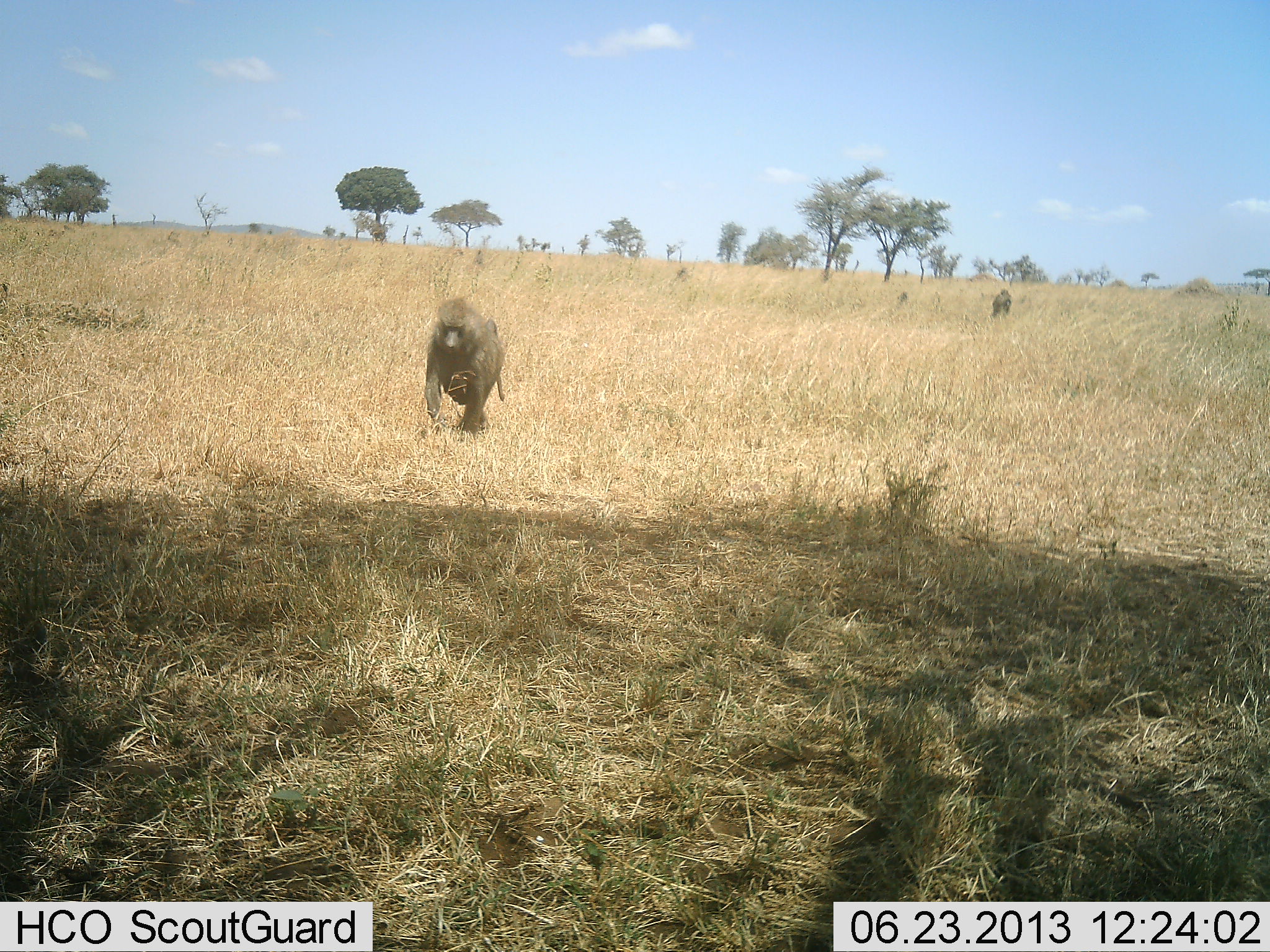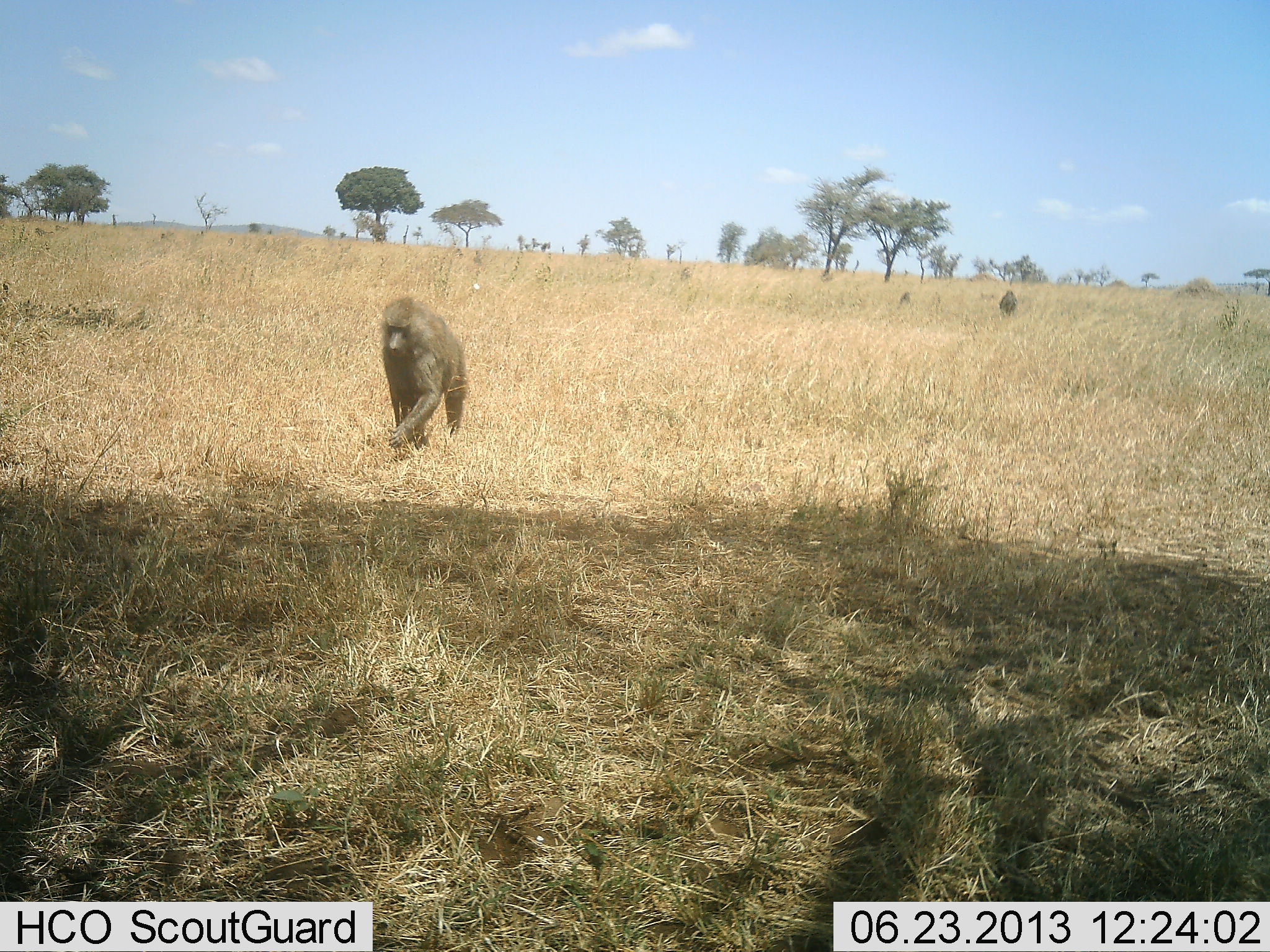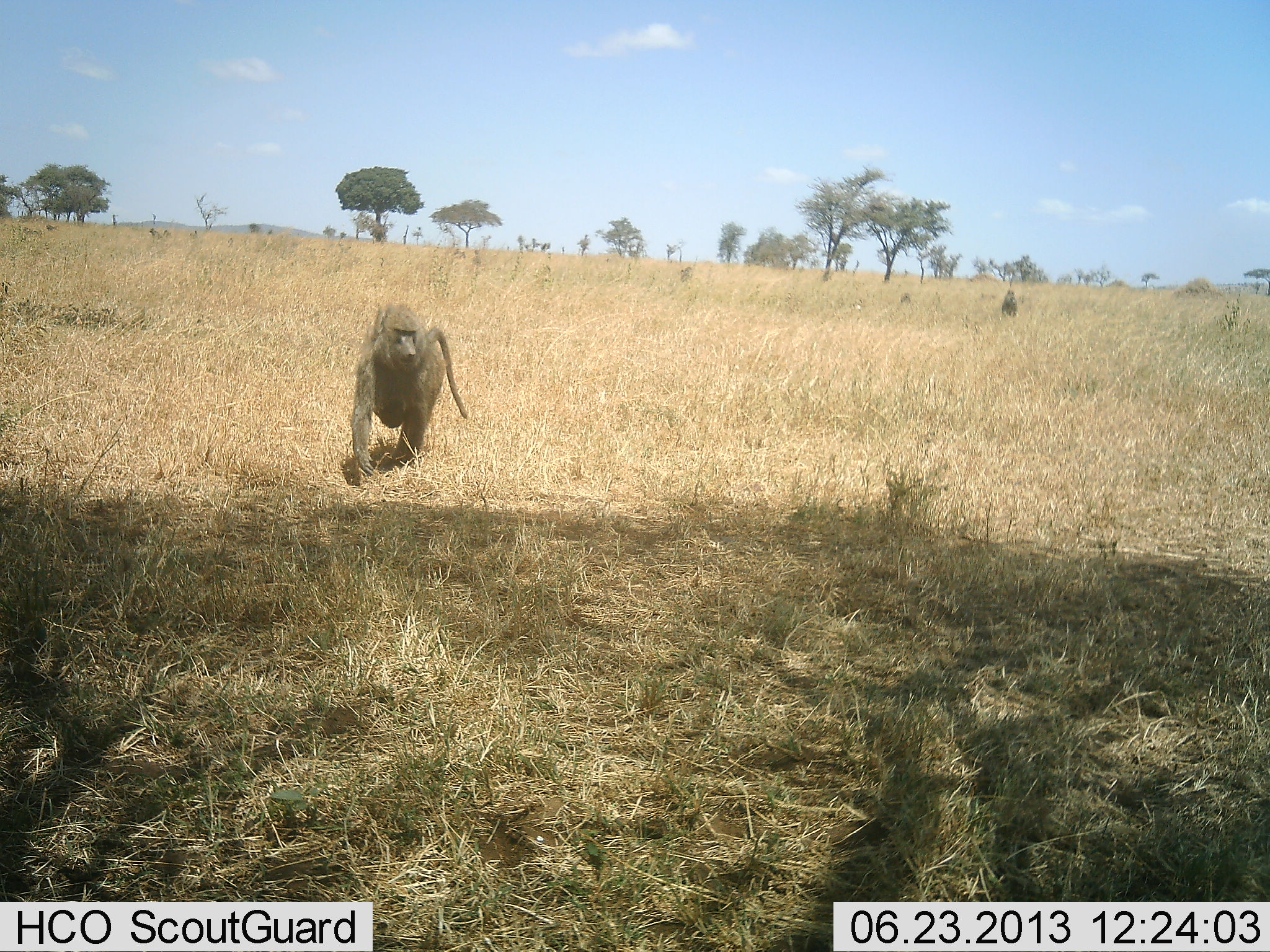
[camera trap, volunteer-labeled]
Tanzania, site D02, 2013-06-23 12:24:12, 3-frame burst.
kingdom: Animalia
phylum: Chordata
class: Mammalia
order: Primates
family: Cercopithecidae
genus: Papio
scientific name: Papio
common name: baboon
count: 4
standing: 0%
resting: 0%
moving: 100%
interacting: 0%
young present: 10%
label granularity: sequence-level